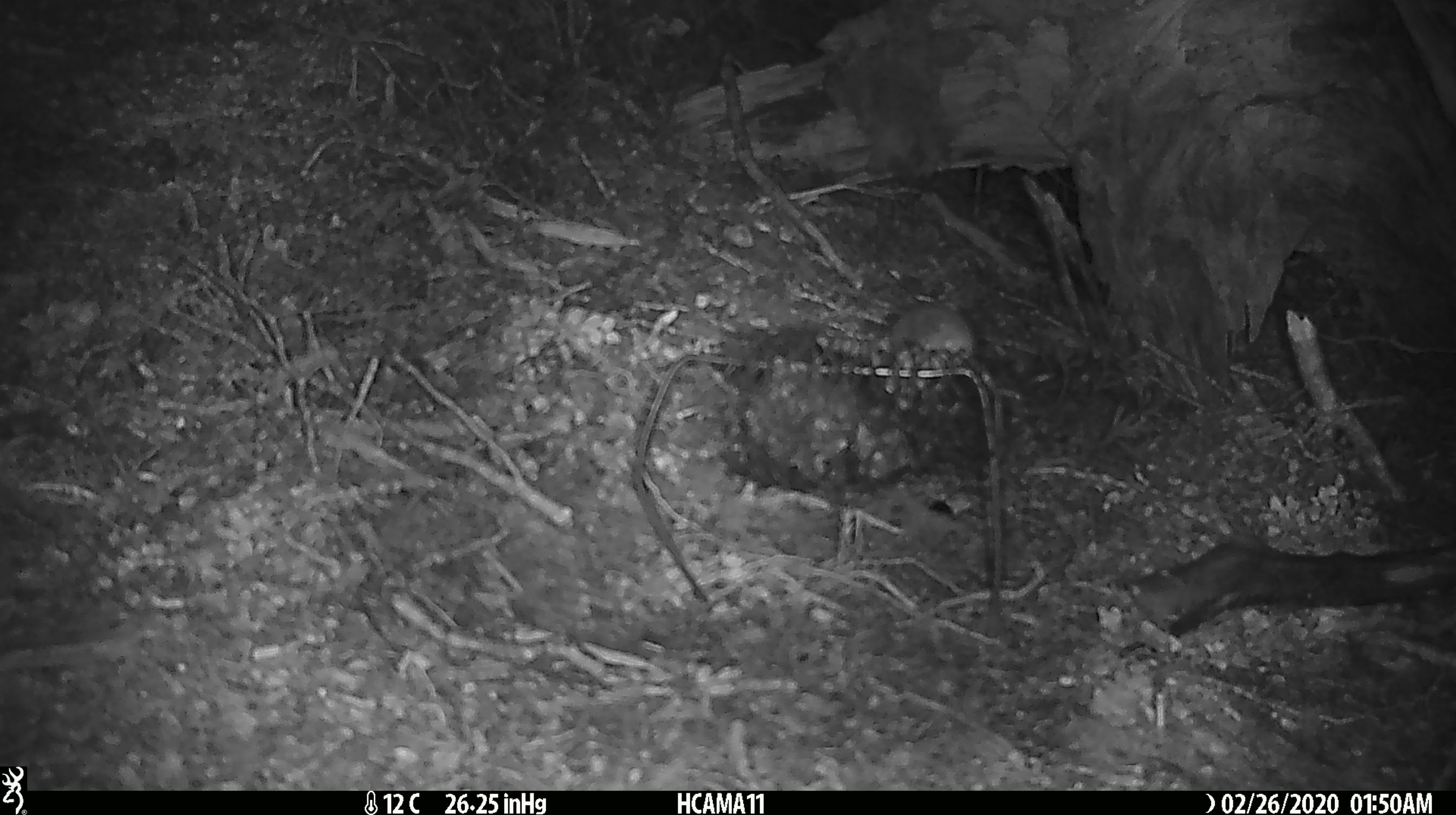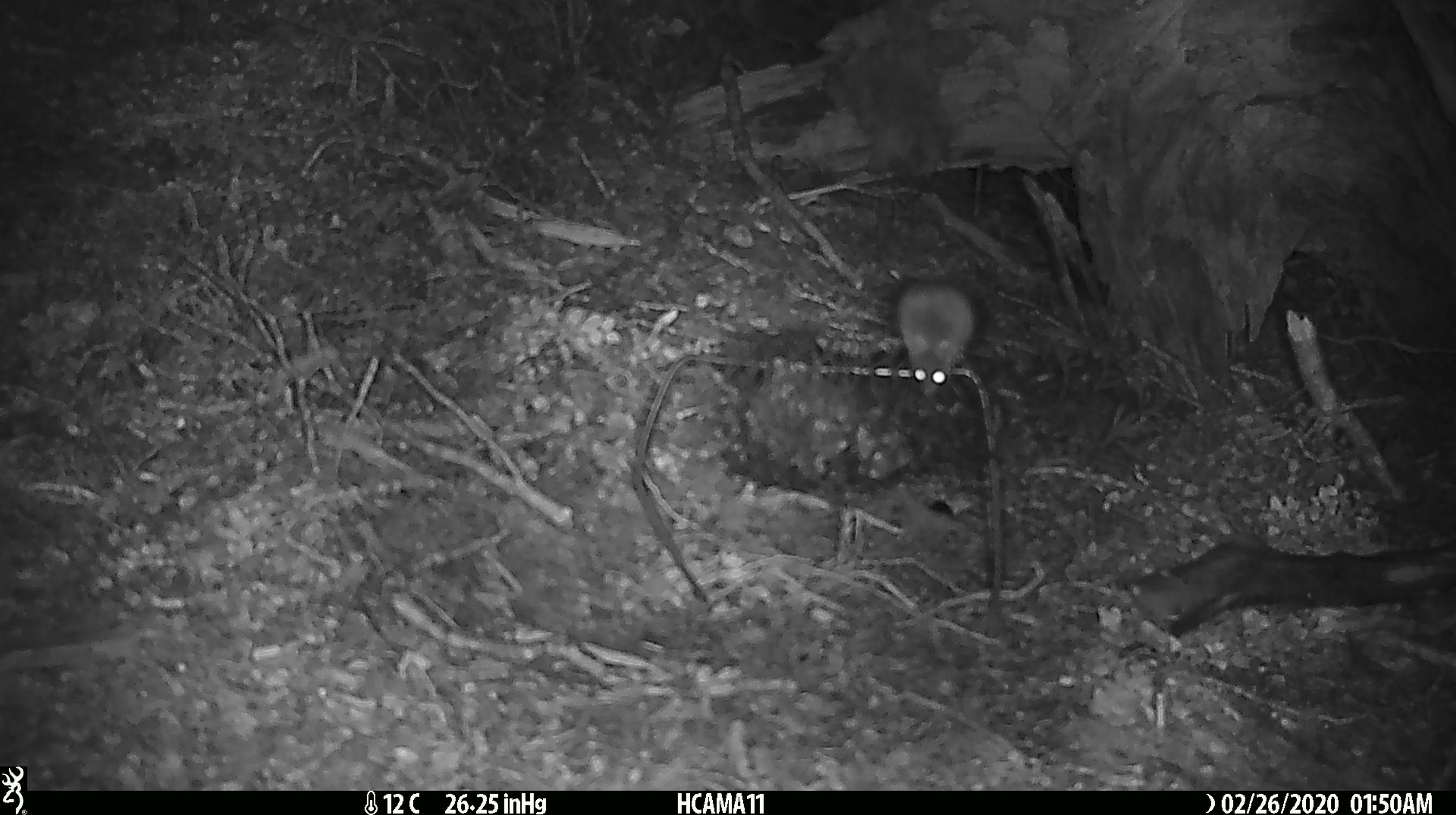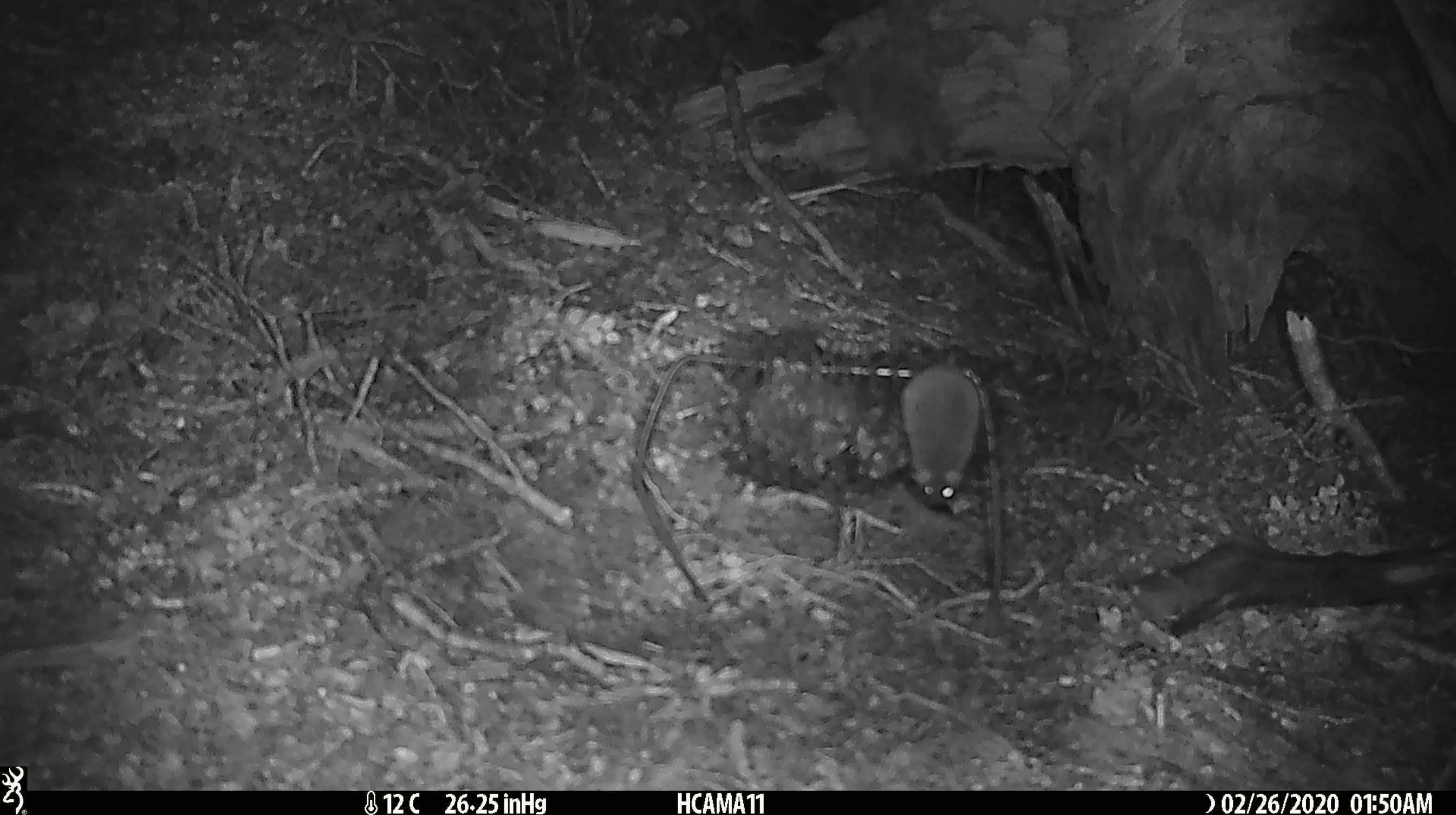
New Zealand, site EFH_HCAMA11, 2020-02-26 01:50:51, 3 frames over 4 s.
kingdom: Animalia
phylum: Chordata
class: Mammalia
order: Rodentia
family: Muridae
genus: Mus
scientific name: Mus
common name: mouse